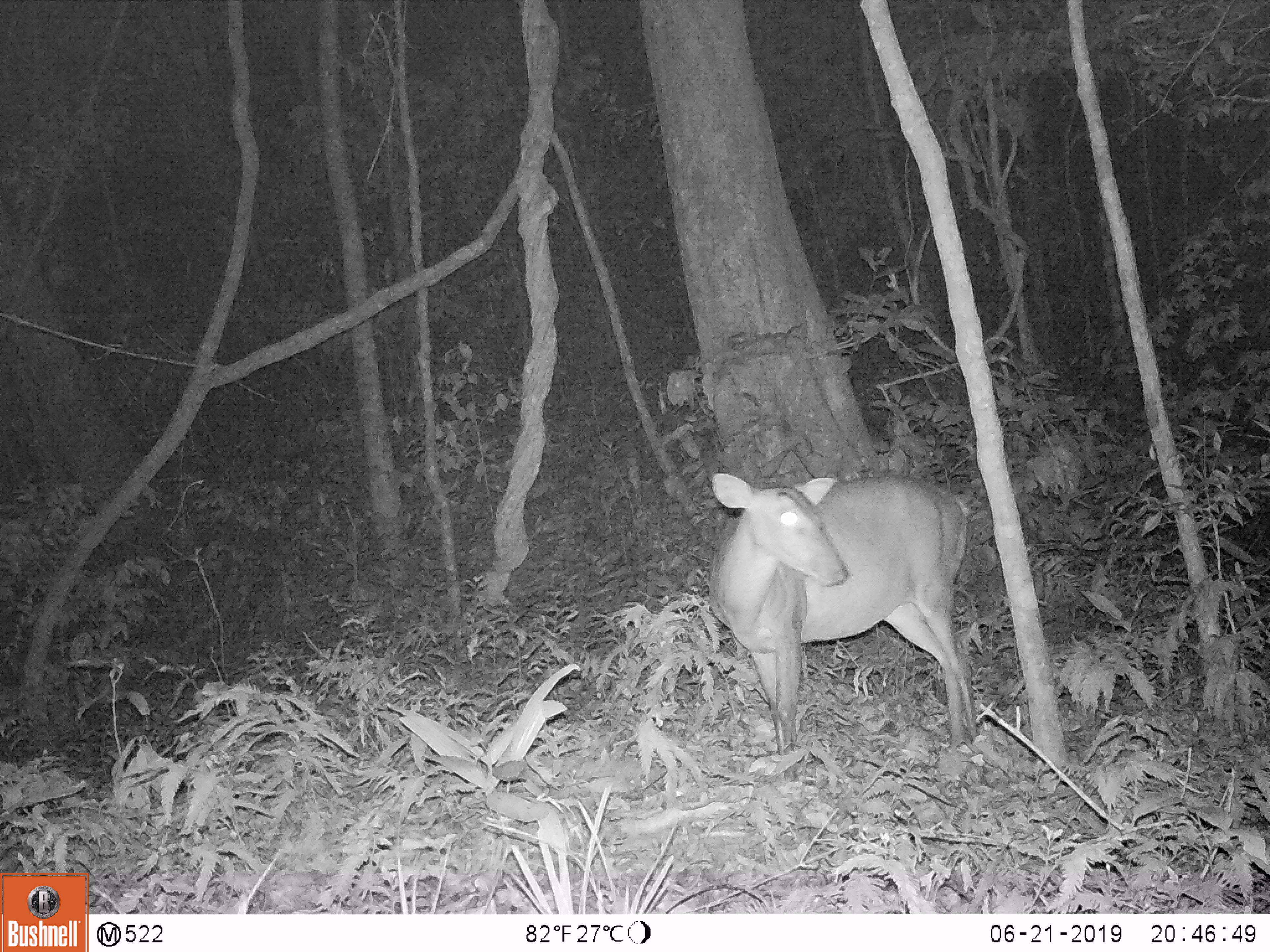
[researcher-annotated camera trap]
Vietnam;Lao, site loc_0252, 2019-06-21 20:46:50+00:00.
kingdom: Animalia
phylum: Chordata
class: Mammalia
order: Artiodactyla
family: Cervidae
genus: Muntiacus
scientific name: Muntiacus vuquangensis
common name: large-antlered muntjac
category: large antlered muntjac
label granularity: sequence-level